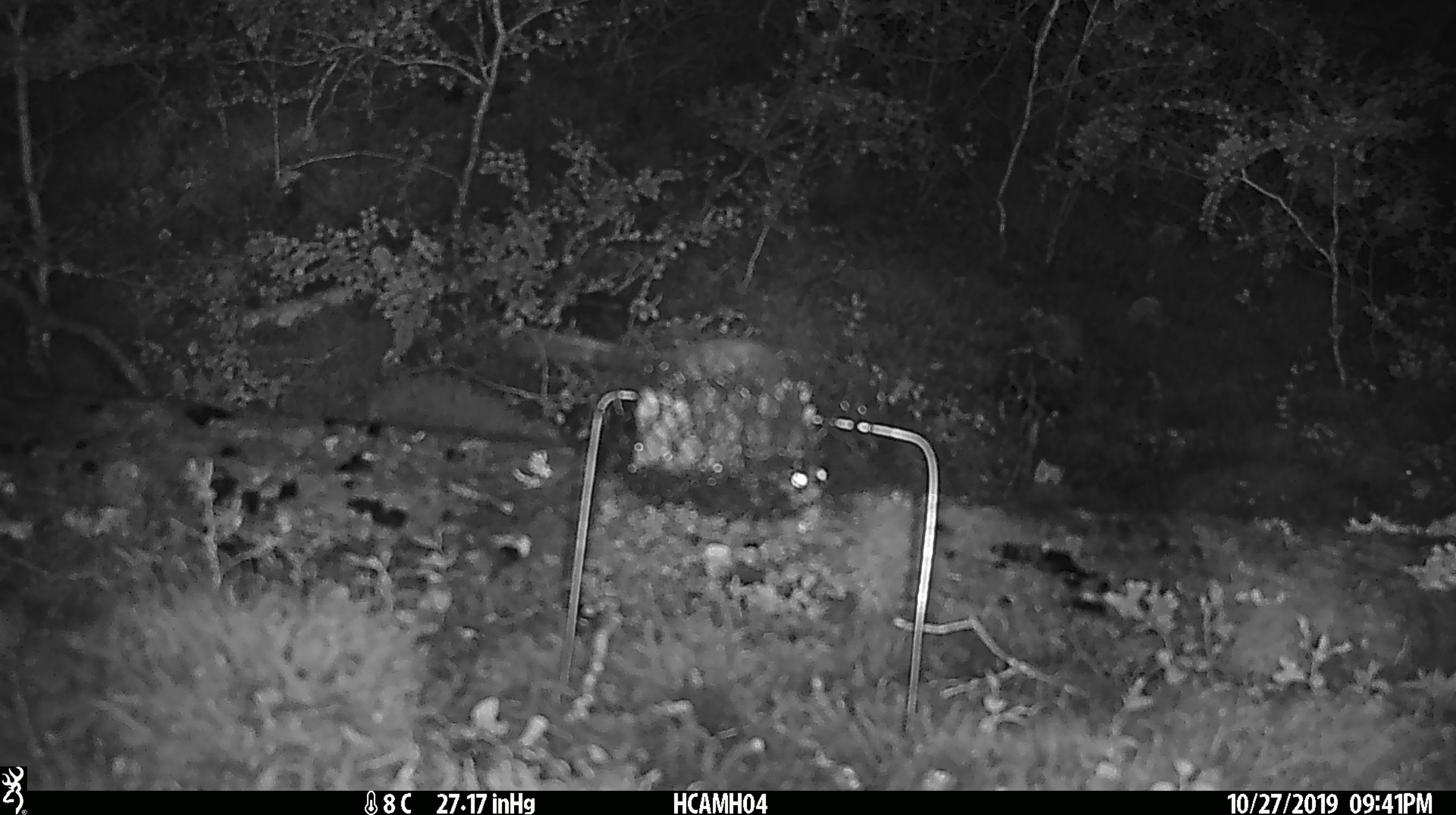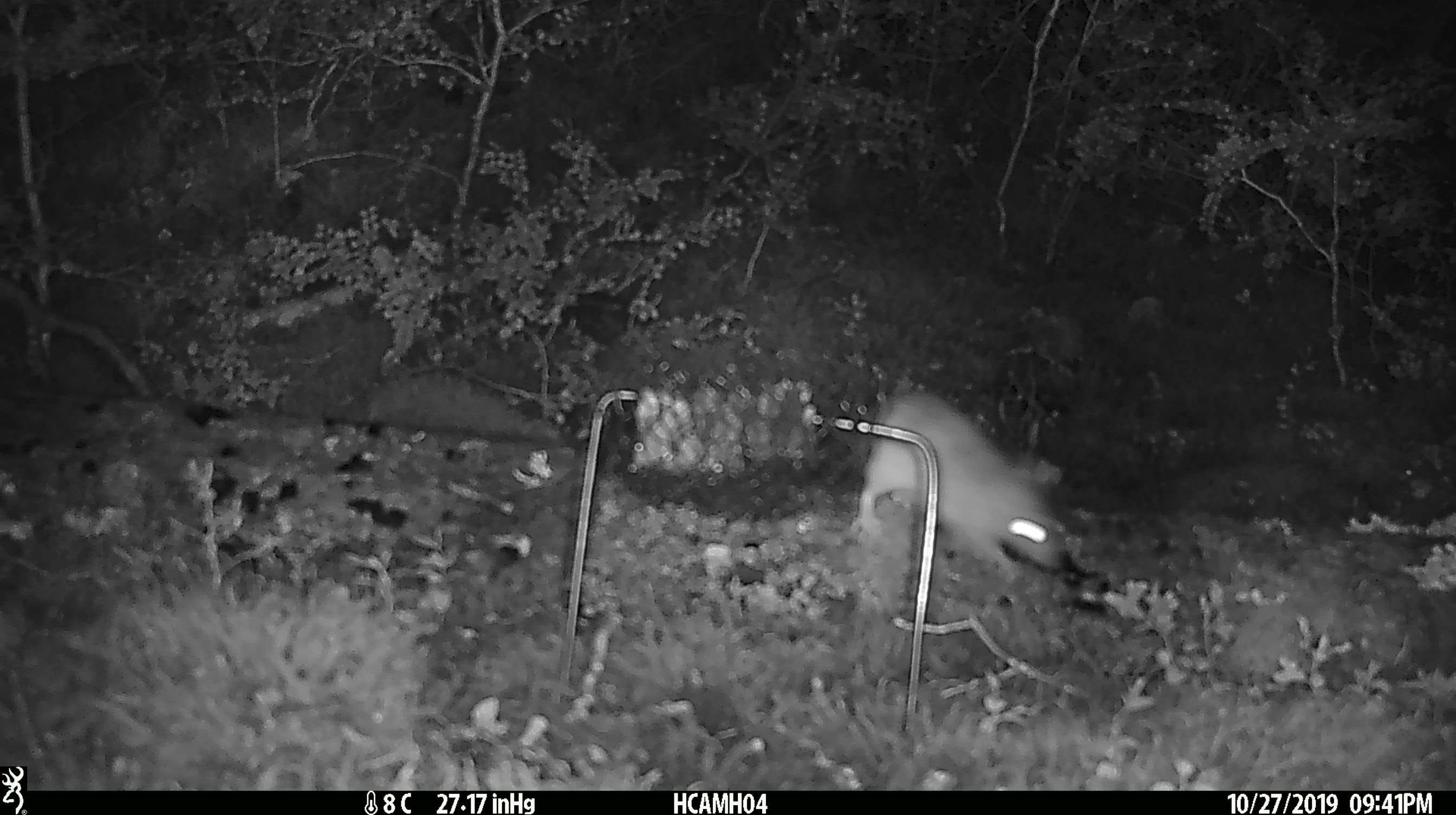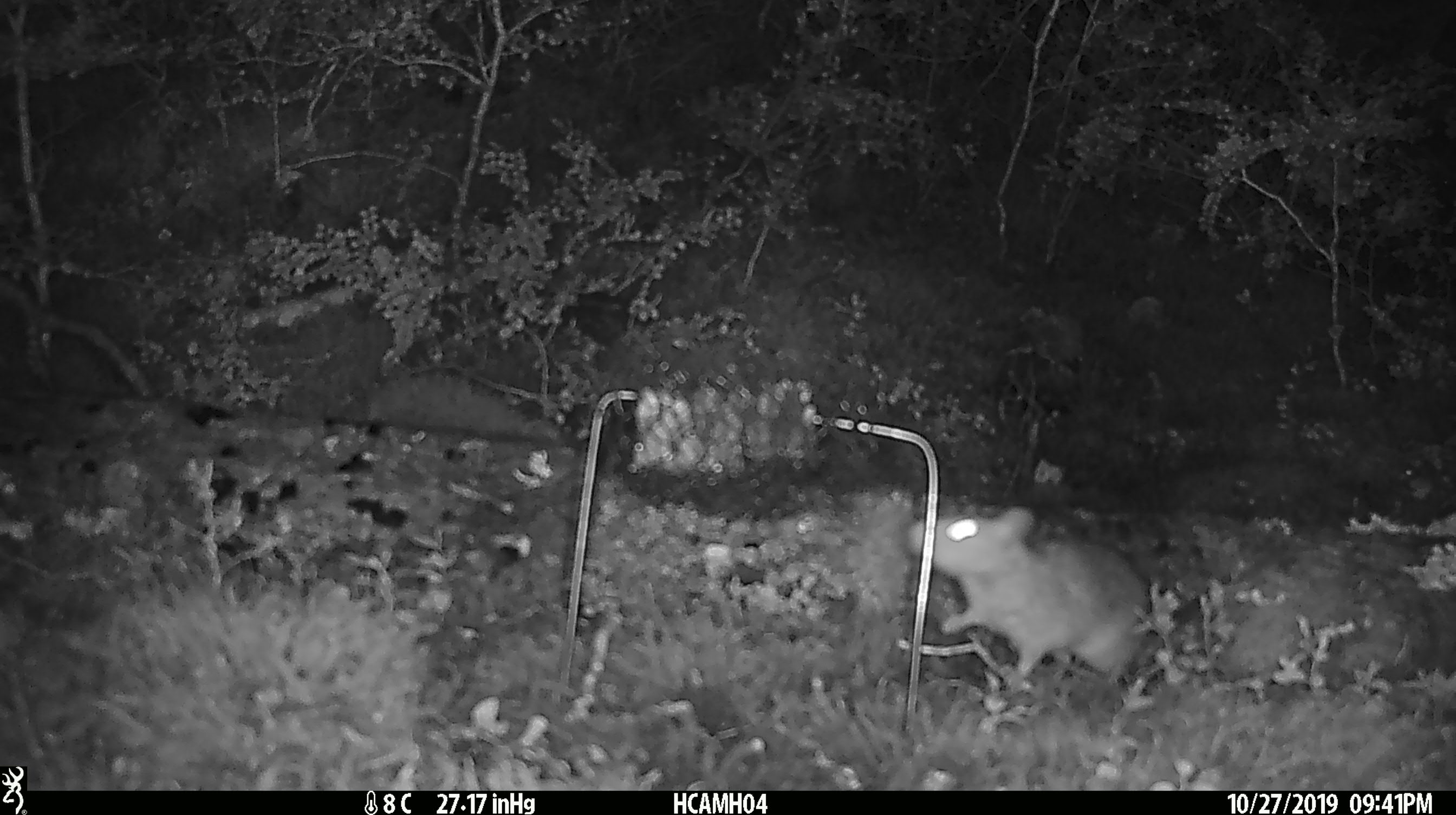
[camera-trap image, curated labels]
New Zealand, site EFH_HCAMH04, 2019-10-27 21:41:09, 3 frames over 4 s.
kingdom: Animalia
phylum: Chordata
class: Mammalia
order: Rodentia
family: Muridae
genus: Rattus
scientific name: Rattus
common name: rat